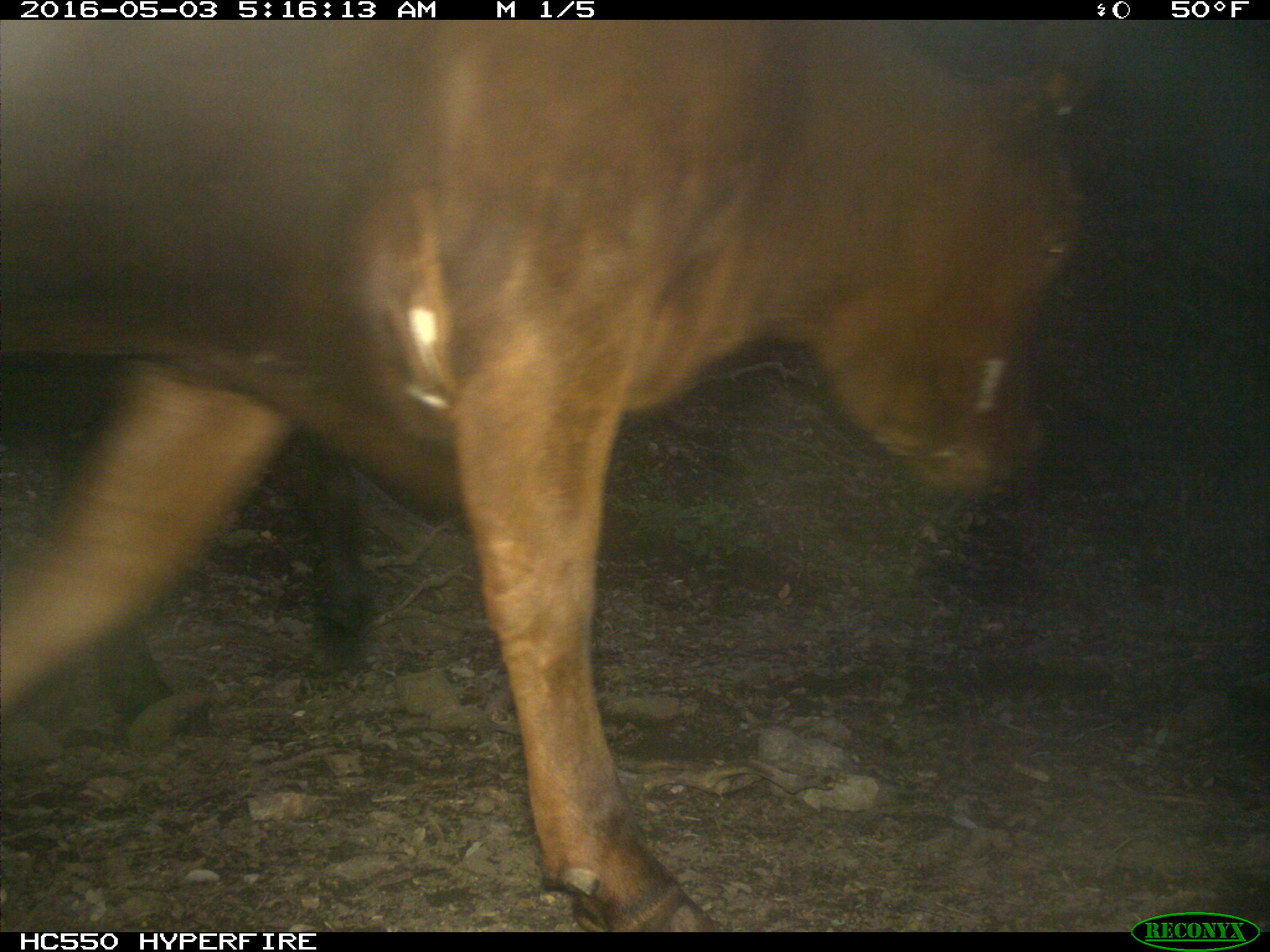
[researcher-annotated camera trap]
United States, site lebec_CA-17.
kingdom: Animalia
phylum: Chordata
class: Mammalia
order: Artiodactyla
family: Bovidae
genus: Bos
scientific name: Bos taurus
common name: domestic cow